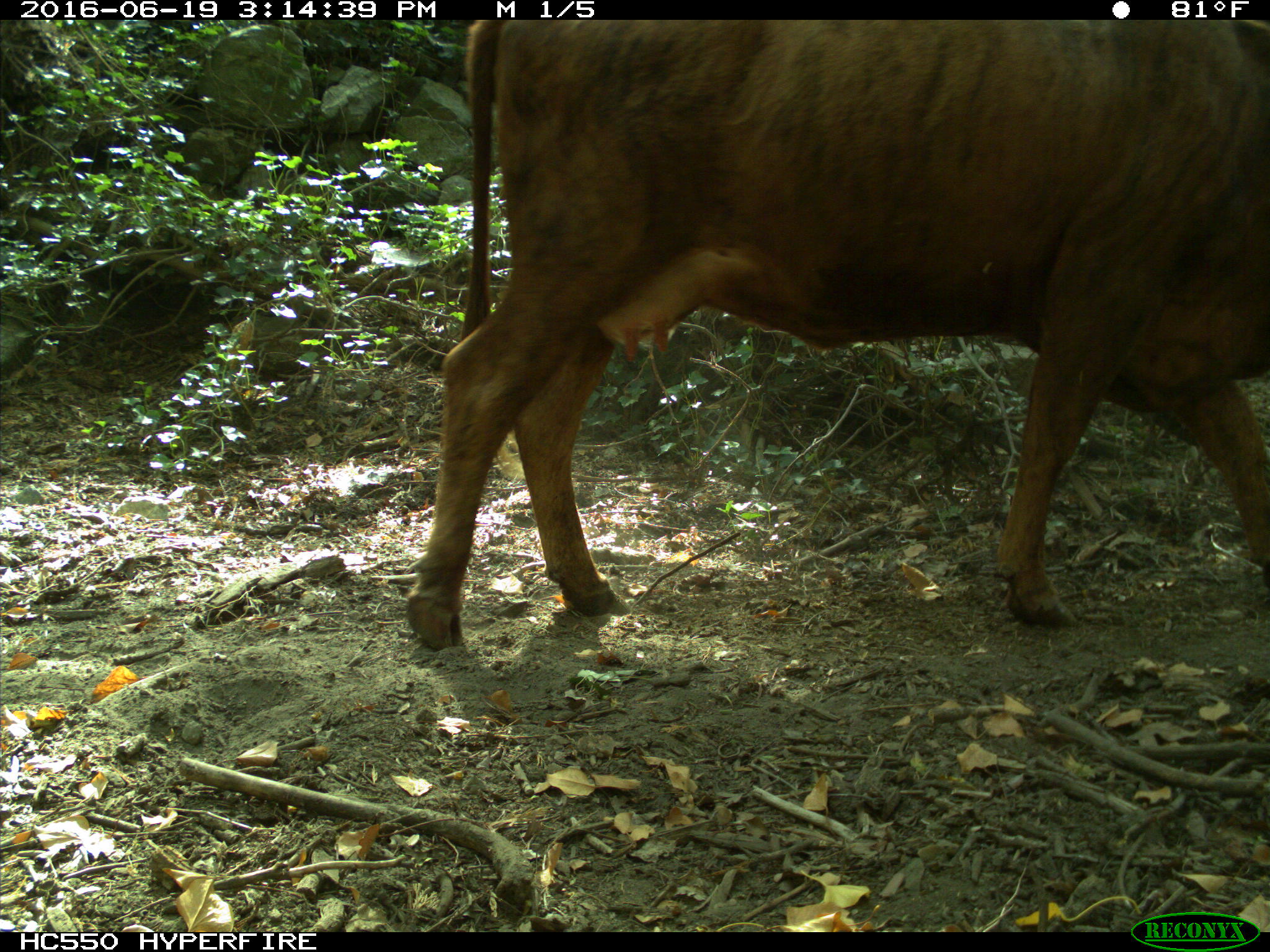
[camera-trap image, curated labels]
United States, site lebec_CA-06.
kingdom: Animalia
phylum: Chordata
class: Mammalia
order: Artiodactyla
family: Bovidae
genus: Bos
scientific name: Bos taurus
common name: domestic cow